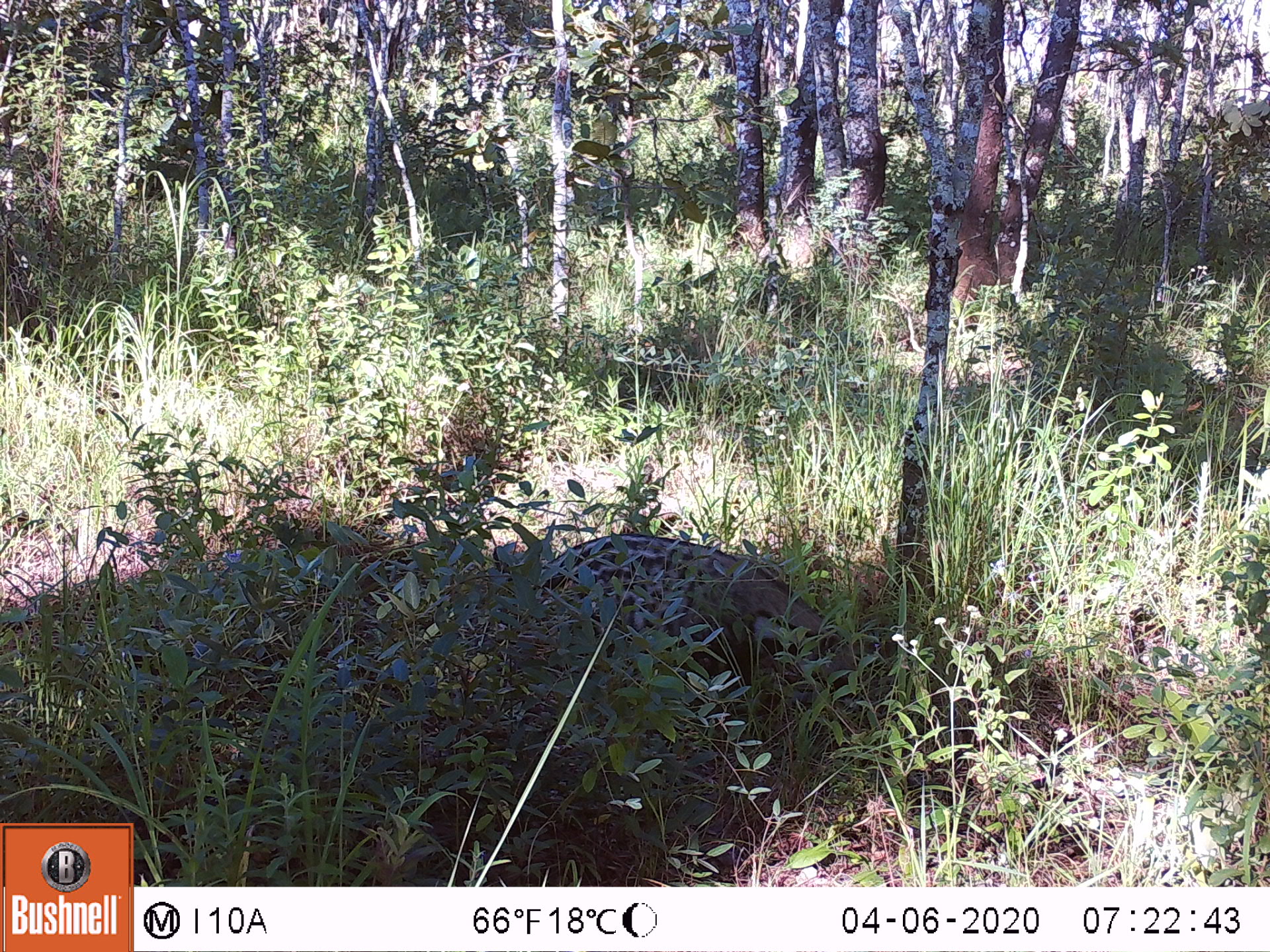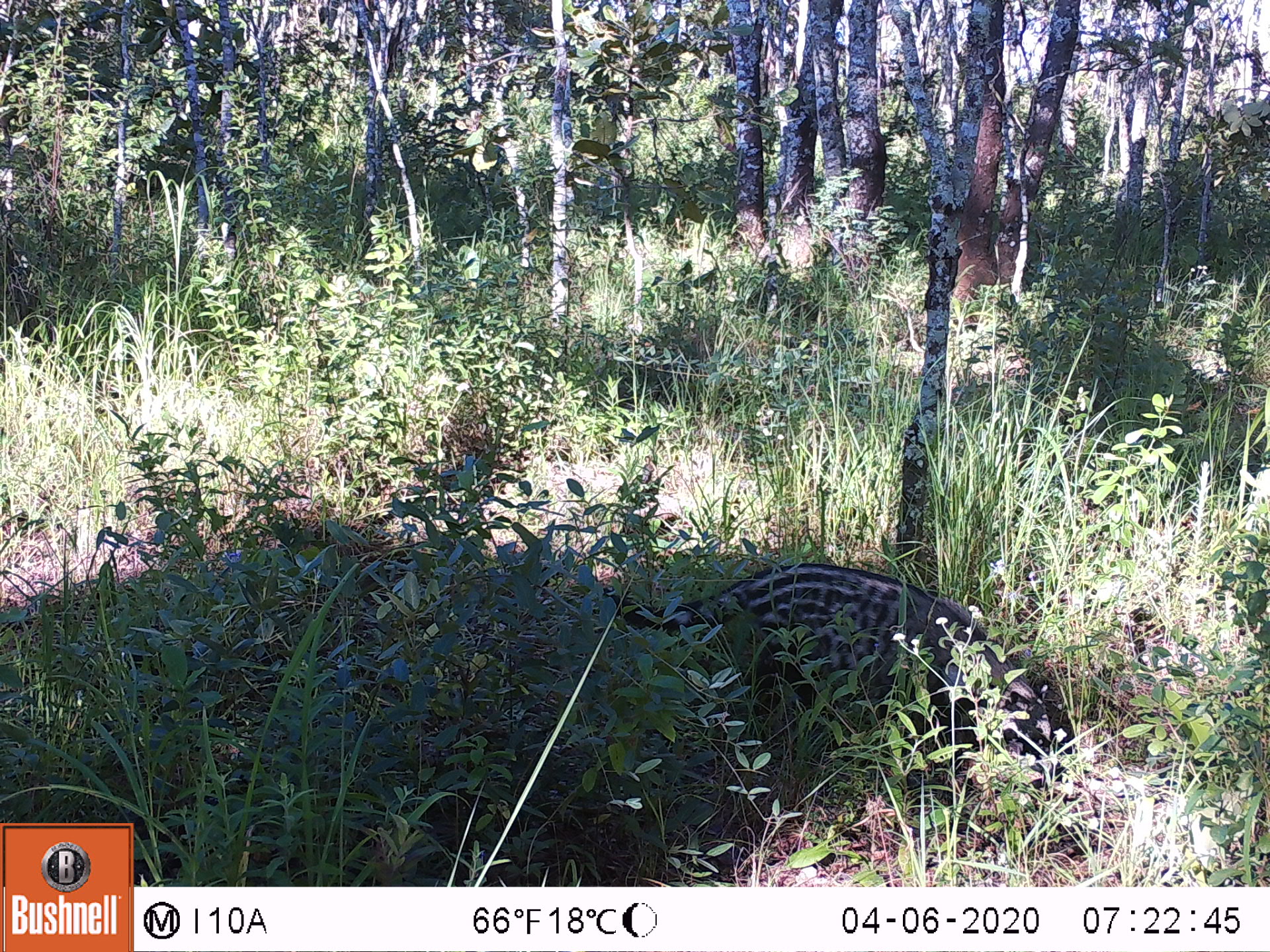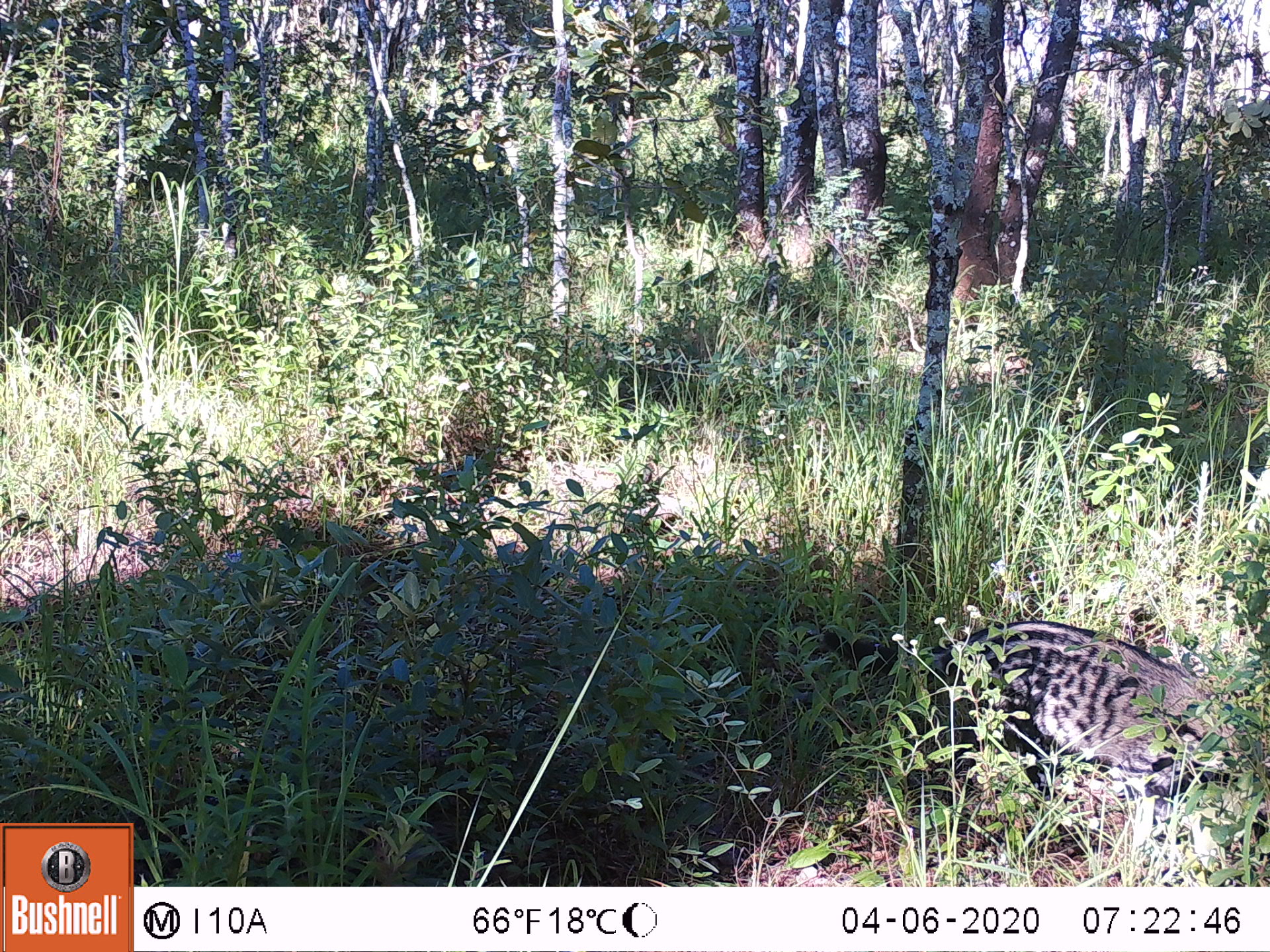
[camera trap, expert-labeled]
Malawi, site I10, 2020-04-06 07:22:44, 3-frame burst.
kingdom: Animalia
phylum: Chordata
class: Mammalia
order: Carnivora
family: Viverridae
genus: Civettictis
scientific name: Civettictis civetta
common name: african civet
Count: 1.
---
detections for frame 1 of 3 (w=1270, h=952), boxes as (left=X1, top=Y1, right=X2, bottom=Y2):
african civet: (left=487, top=532, right=855, bottom=690)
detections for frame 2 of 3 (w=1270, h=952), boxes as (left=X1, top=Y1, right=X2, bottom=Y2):
african civet: (left=594, top=561, right=1092, bottom=789)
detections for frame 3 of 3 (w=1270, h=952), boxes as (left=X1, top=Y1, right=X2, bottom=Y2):
african civet: (left=805, top=605, right=1262, bottom=824)